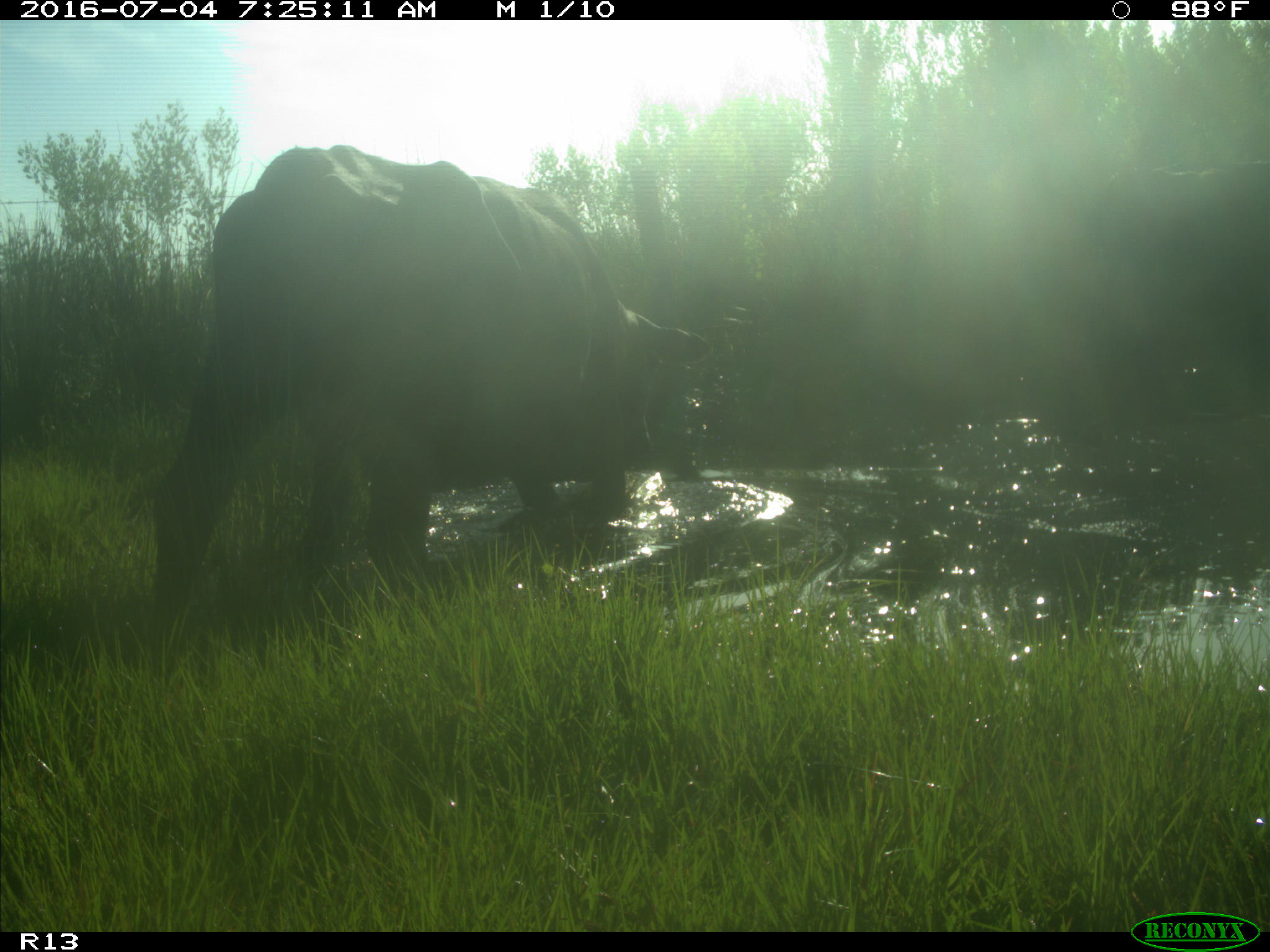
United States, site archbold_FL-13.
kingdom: Animalia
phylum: Chordata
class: Mammalia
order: Artiodactyla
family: Bovidae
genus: Bos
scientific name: Bos taurus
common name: domestic cow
Bos taurus (domestic cow).